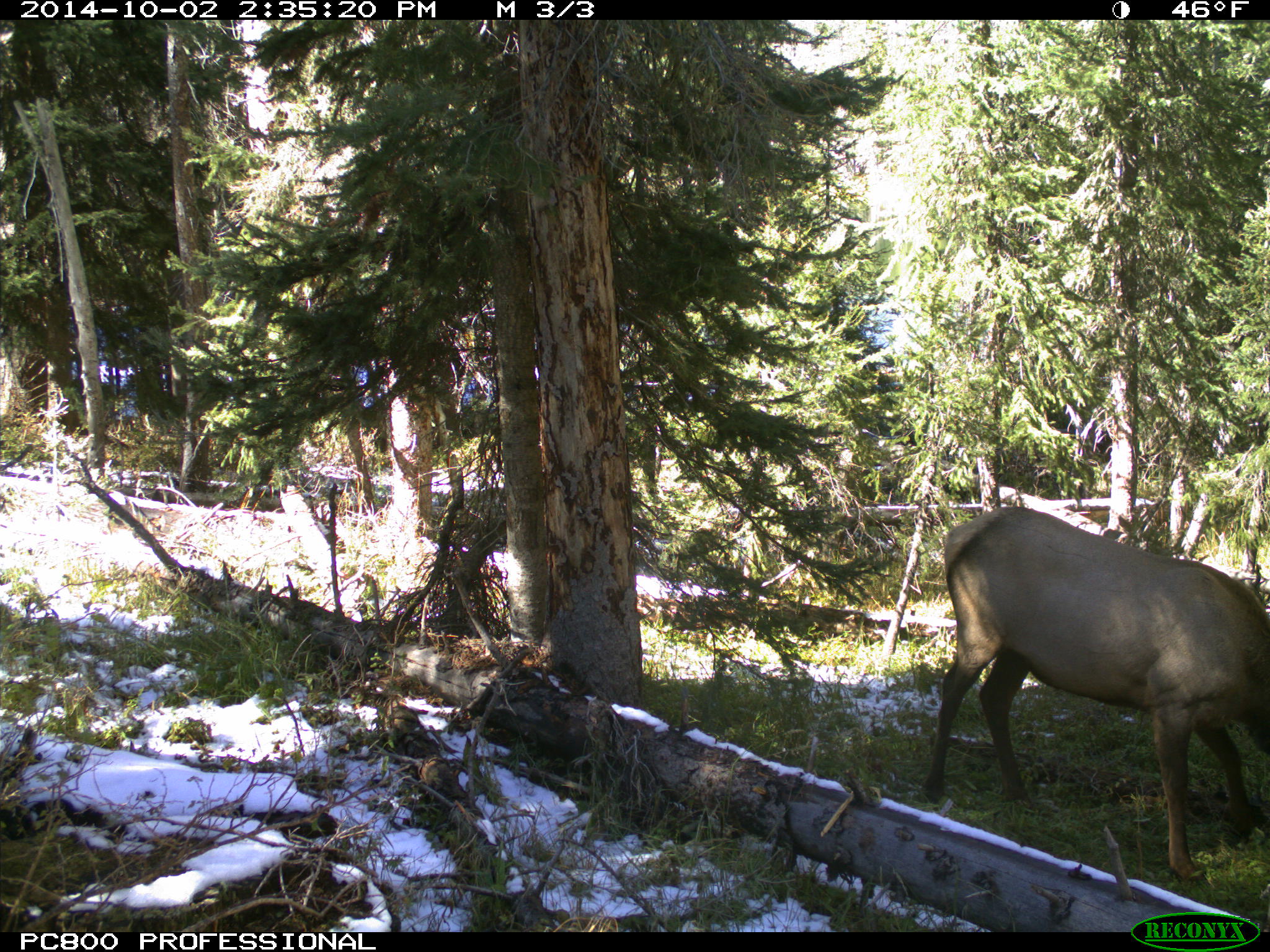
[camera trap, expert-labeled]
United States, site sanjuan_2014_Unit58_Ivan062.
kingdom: Animalia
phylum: Chordata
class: Mammalia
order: Artiodactyla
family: Cervidae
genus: Cervus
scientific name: Cervus elaphus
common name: red deer